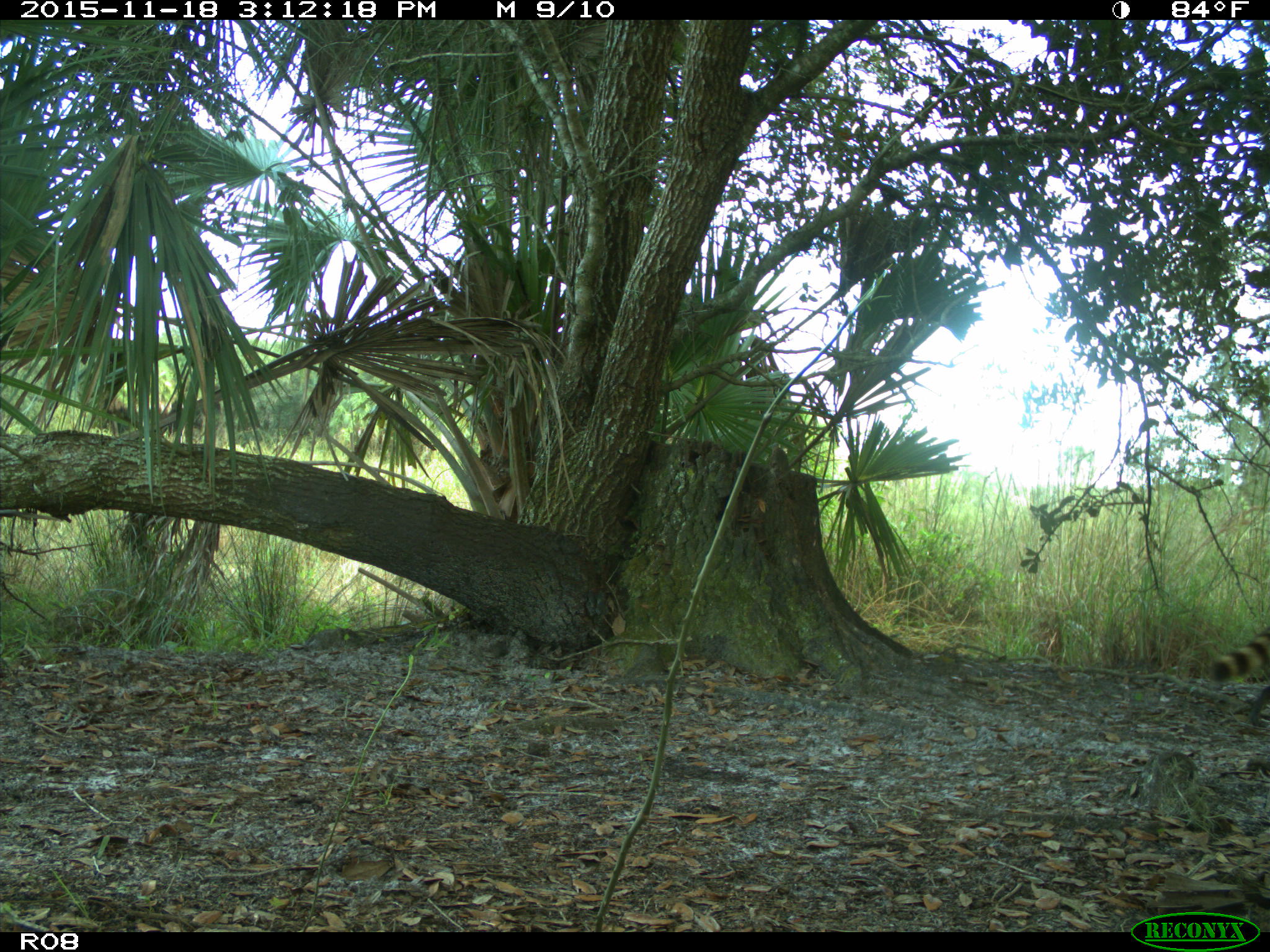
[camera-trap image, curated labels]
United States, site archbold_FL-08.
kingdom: Animalia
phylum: Chordata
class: Mammalia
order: Carnivora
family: Procyonidae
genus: Procyon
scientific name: Procyon lotor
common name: common raccoon